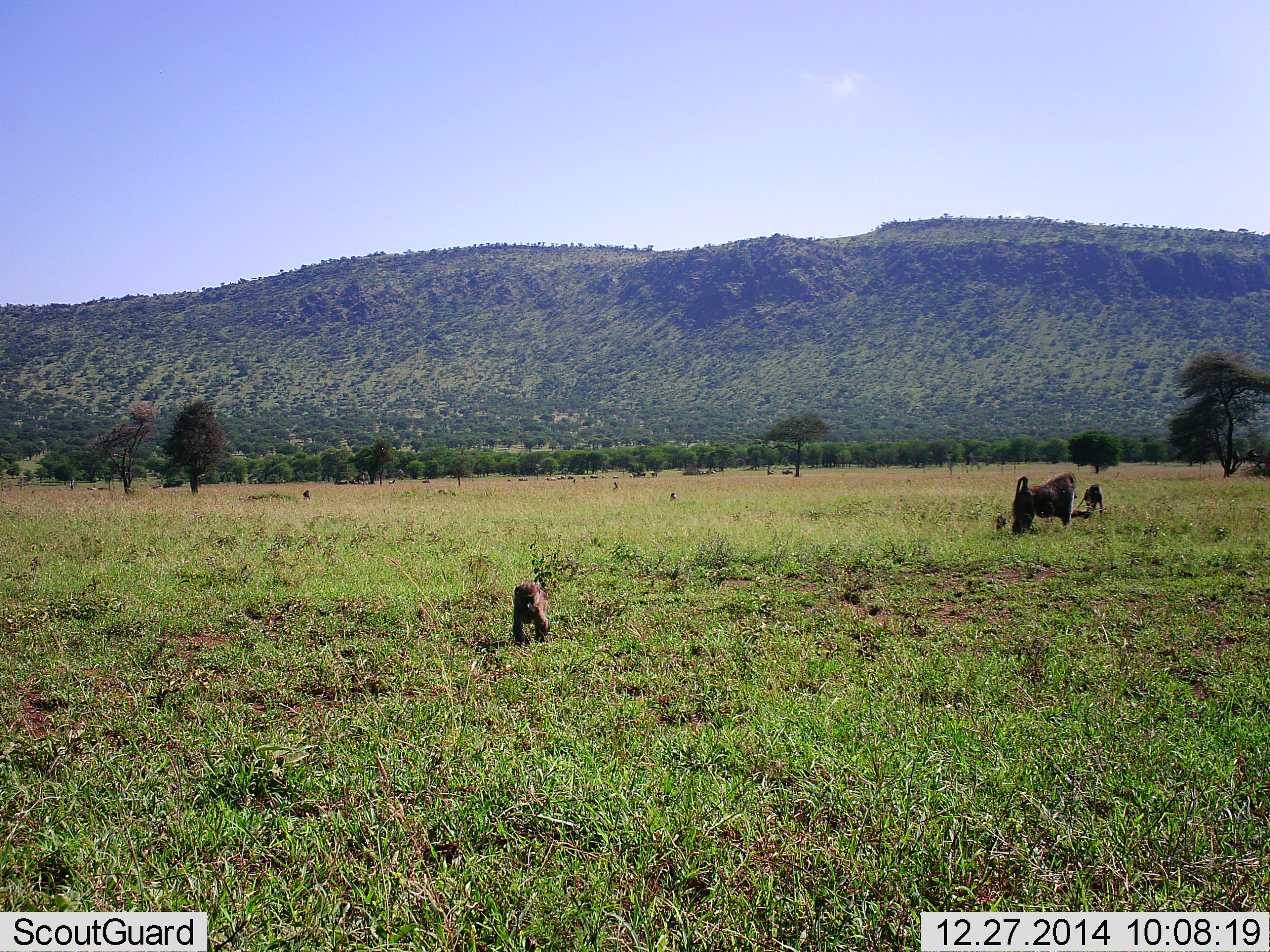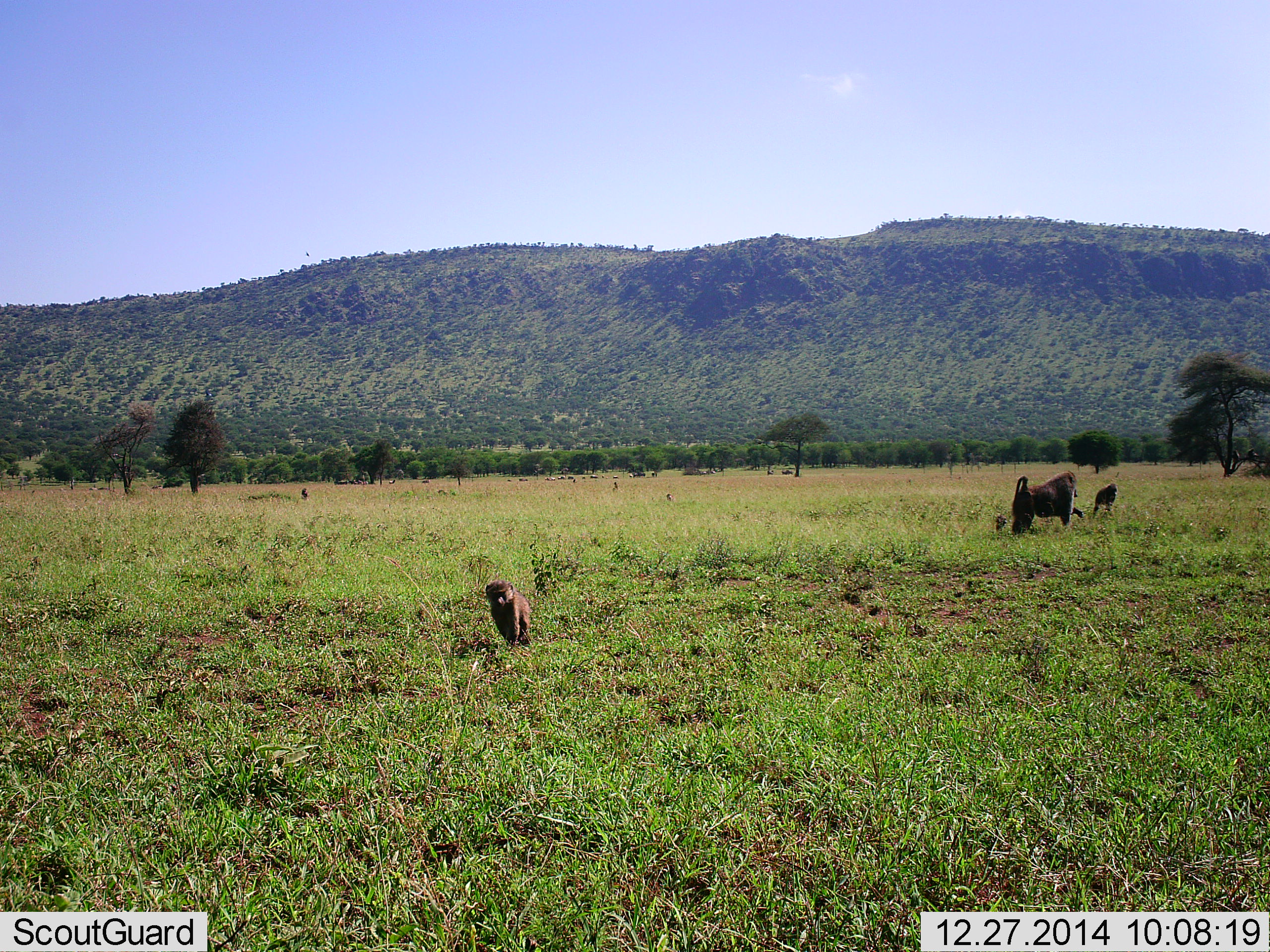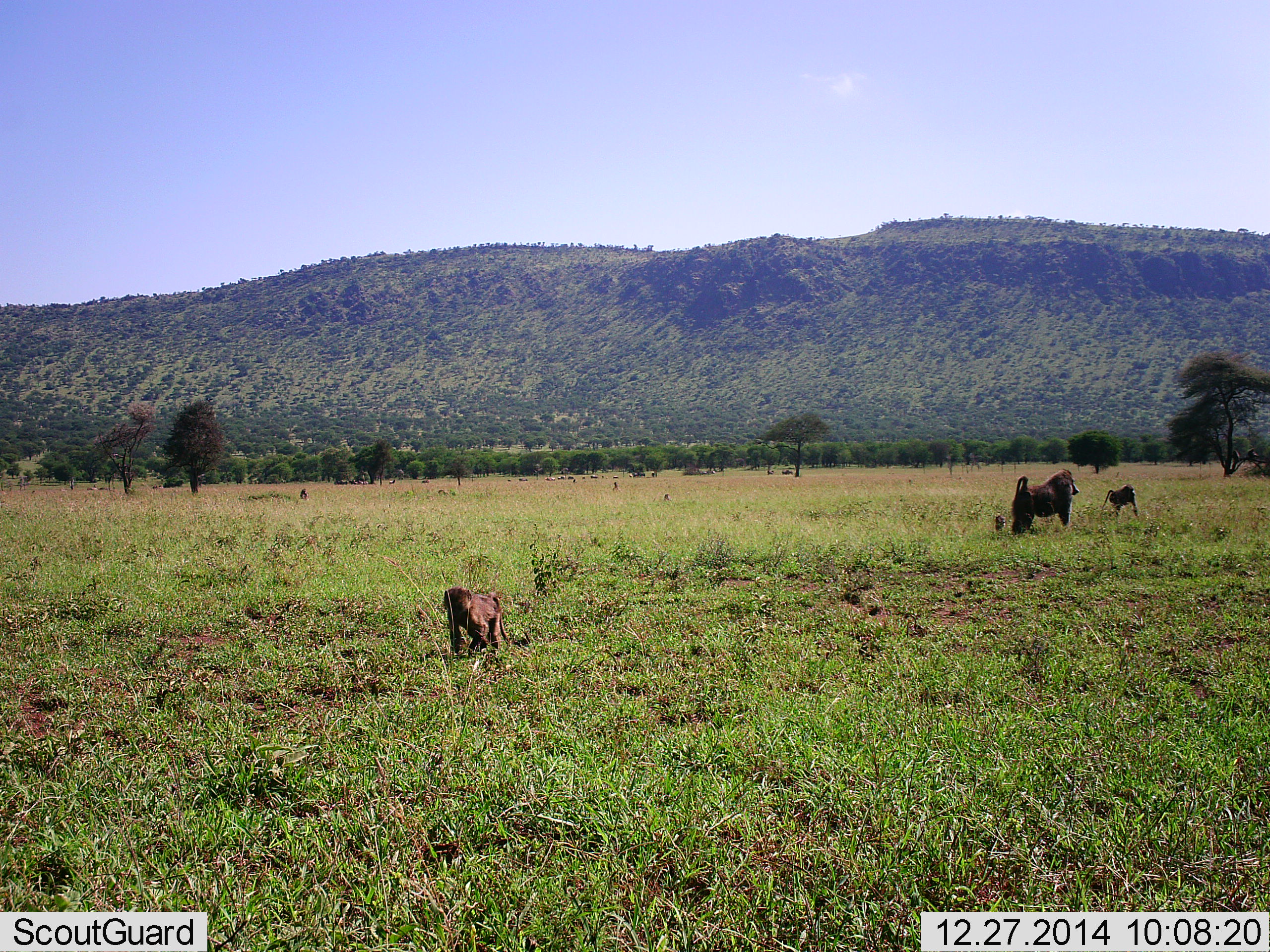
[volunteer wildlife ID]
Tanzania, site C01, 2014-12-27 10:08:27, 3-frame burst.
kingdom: Animalia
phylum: Chordata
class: Mammalia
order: Primates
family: Cercopithecidae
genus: Papio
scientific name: Papio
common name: baboon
Baboon (Papio), count 3. Behavior (volunteer vote fractions): standing 40%, resting 10%, moving 100%, interacting 10%. Young present (vote fraction): 90%. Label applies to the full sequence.